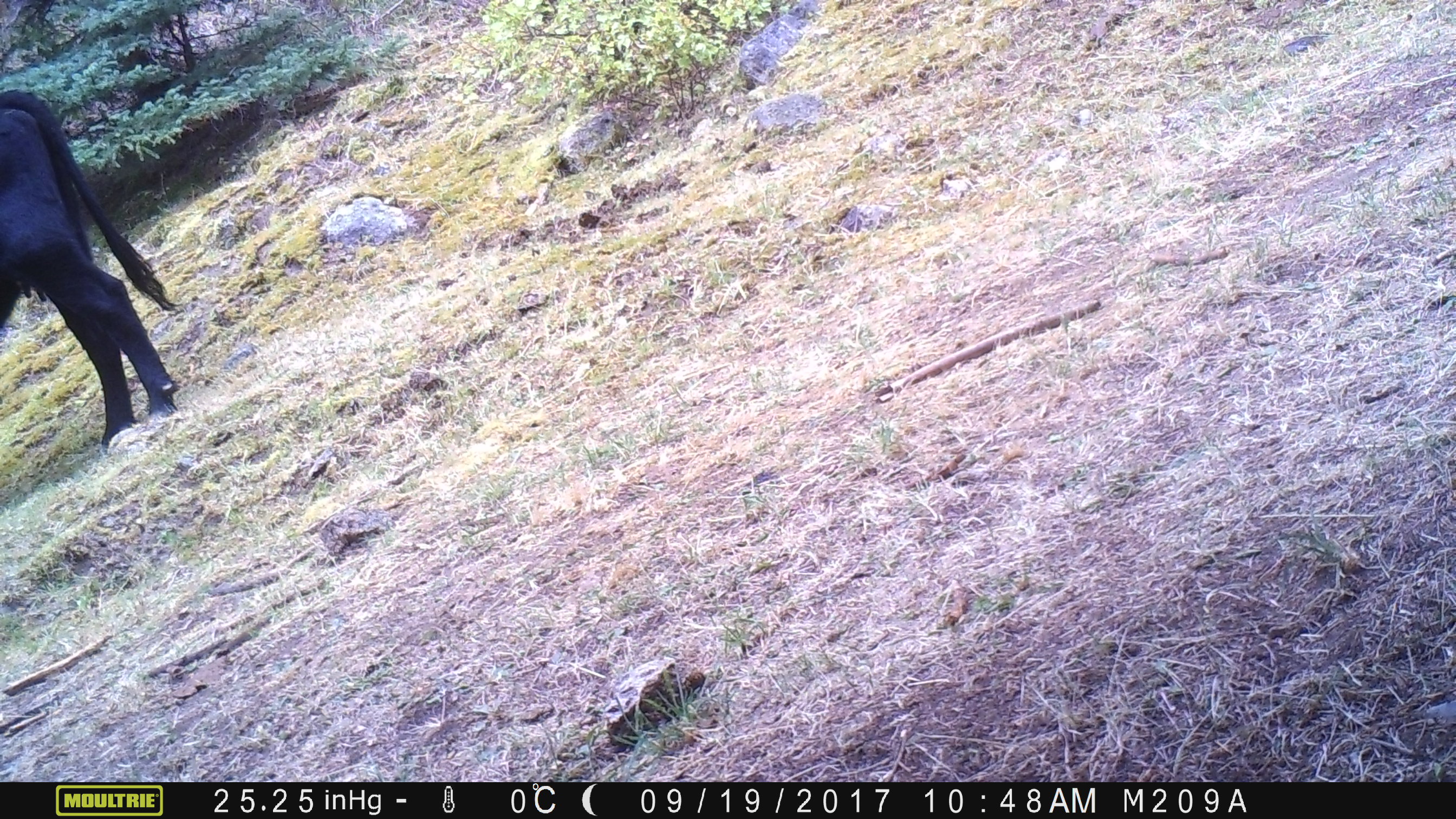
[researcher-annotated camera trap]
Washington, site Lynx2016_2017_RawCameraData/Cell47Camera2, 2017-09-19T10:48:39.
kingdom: Animalia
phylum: Chordata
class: Mammalia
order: Artiodactyla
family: Bovidae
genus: Bos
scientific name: Bos taurus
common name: domestic cattle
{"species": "domestic cattle (Bos taurus)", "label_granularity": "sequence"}